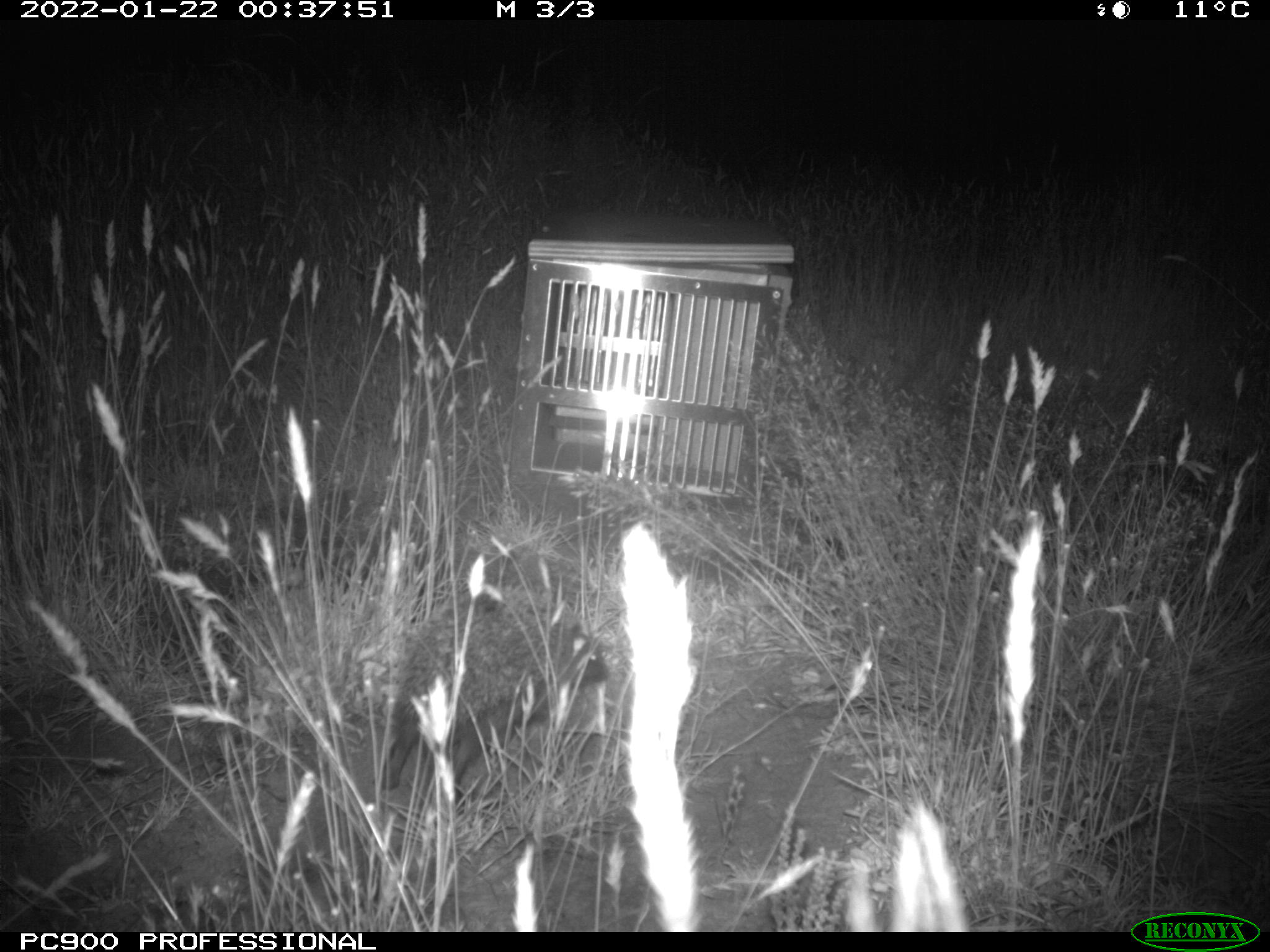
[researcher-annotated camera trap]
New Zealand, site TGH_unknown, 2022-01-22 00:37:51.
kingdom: Animalia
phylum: Chordata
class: Mammalia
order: Eulipotyphla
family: Erinaceidae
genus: Erinaceus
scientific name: Erinaceus europaeus europaeus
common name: european hedgehog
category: hedgehog